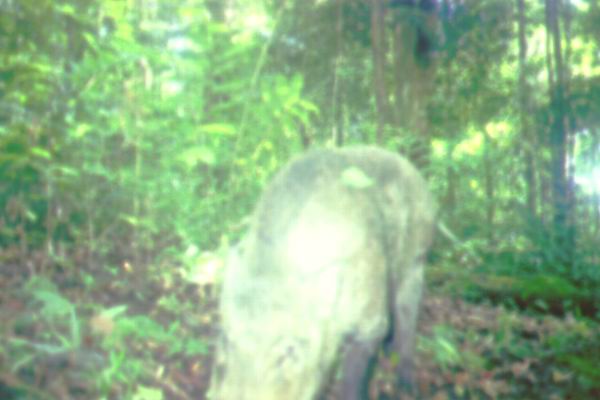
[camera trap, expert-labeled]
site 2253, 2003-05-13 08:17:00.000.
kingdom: Animalia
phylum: Chordata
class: Mammalia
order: Artiodactyla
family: Suidae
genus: Sus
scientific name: Sus scrofa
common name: wild boar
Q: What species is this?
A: Sus scrofa (wild boar).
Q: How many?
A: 1.